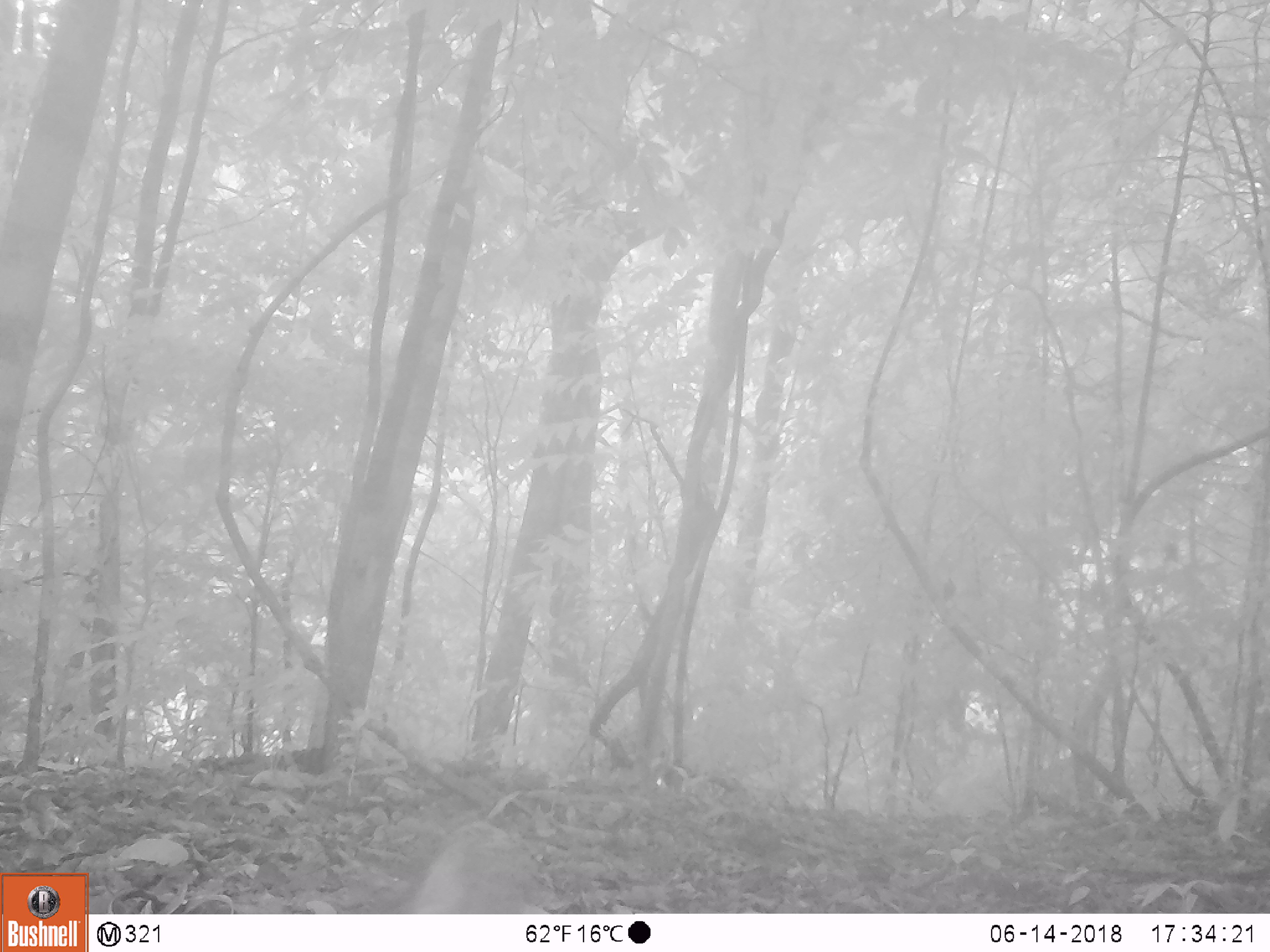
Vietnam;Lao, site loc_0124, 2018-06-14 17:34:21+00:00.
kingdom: Animalia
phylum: Chordata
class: Mammalia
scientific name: Mammalia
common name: mammal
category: unidentified small mammal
Unidentified small mammal (mammal) (Mammalia). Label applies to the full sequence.